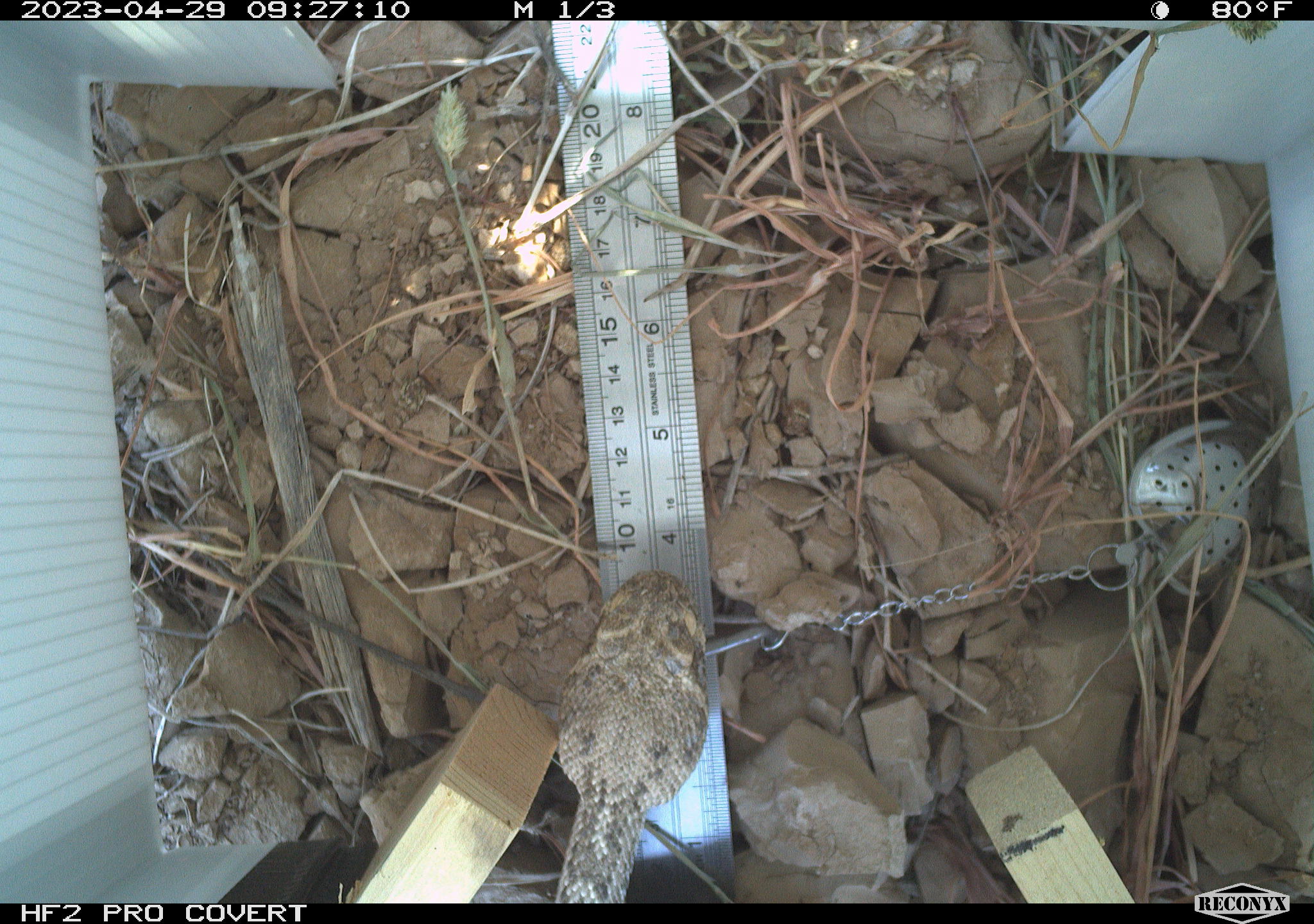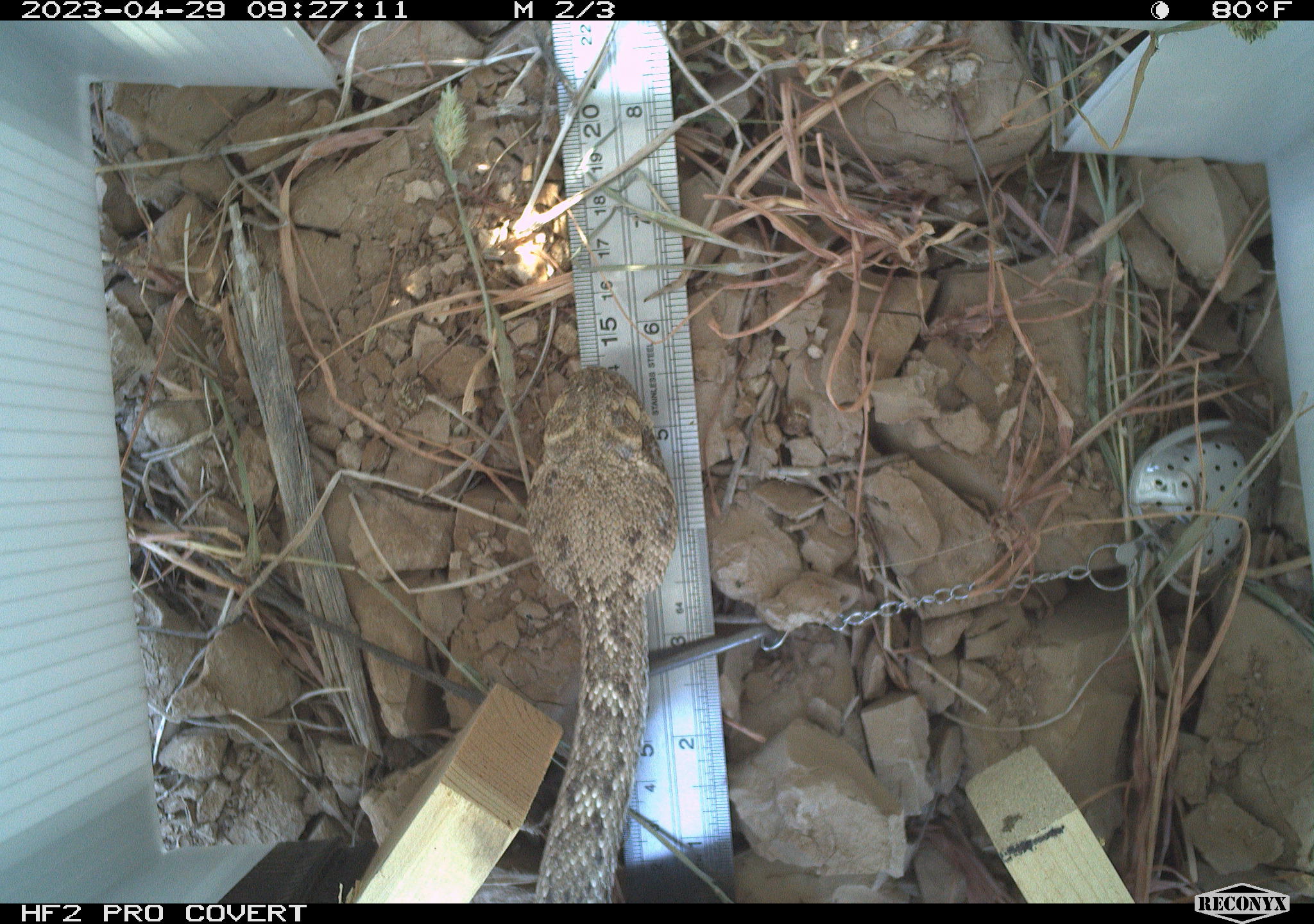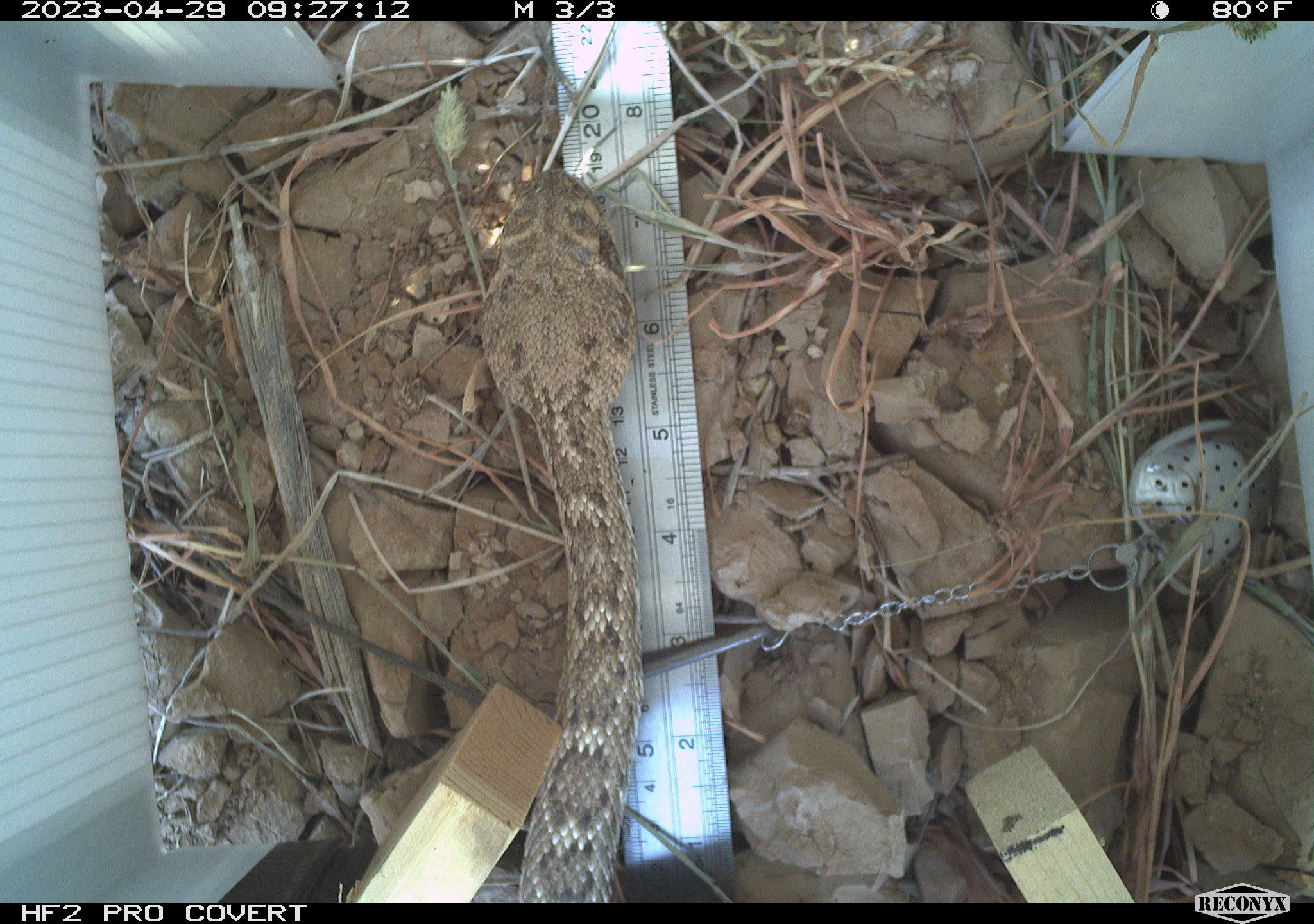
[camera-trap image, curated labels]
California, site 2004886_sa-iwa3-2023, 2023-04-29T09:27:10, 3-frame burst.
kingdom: Animalia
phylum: Chordata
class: Reptilia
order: Squamata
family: Viperidae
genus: Crotalus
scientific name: Crotalus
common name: rattlers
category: crotalus species